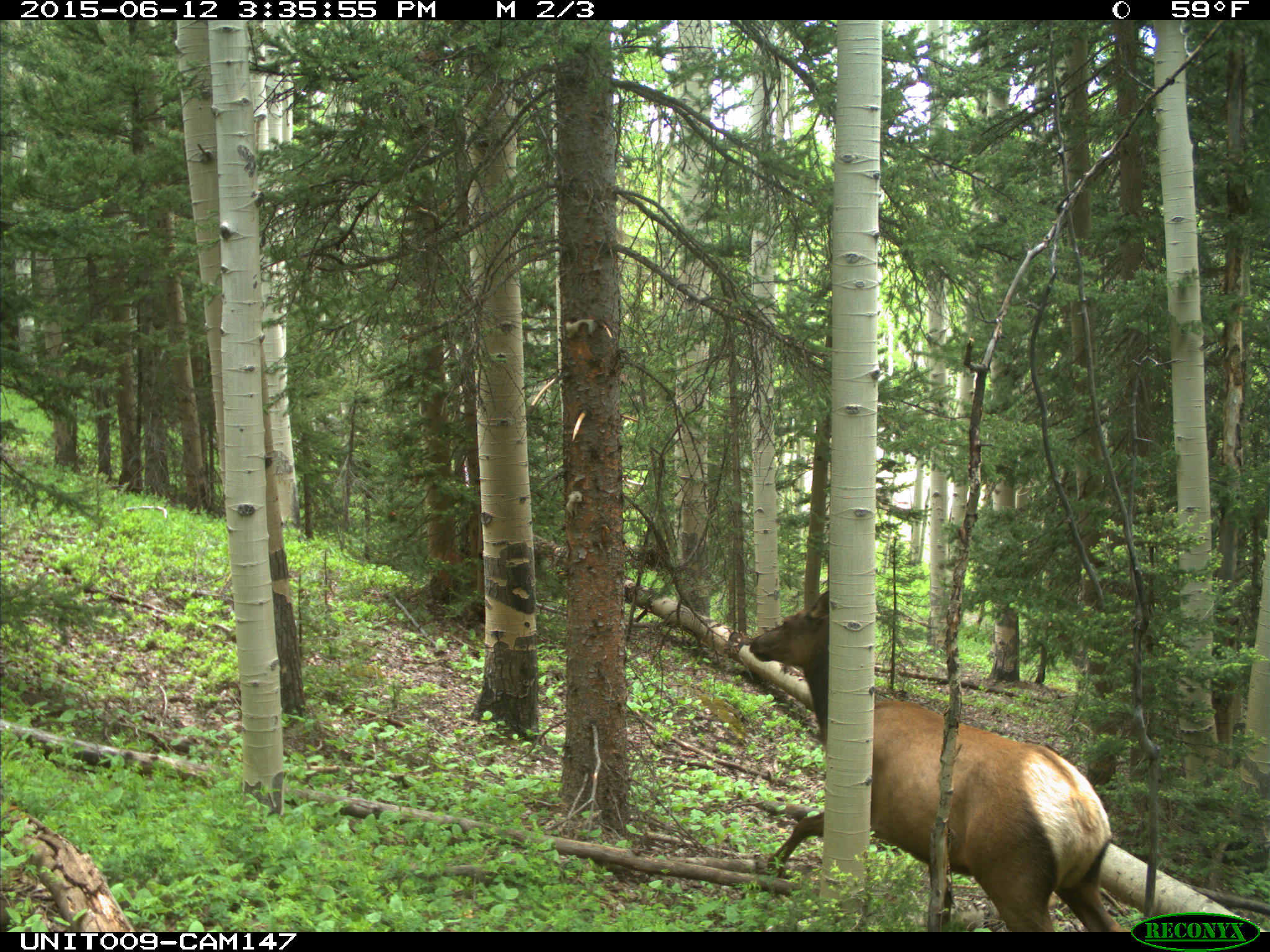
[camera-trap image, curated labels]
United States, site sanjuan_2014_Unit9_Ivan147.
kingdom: Animalia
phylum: Chordata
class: Mammalia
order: Artiodactyla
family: Cervidae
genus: Cervus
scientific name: Cervus elaphus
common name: red deer